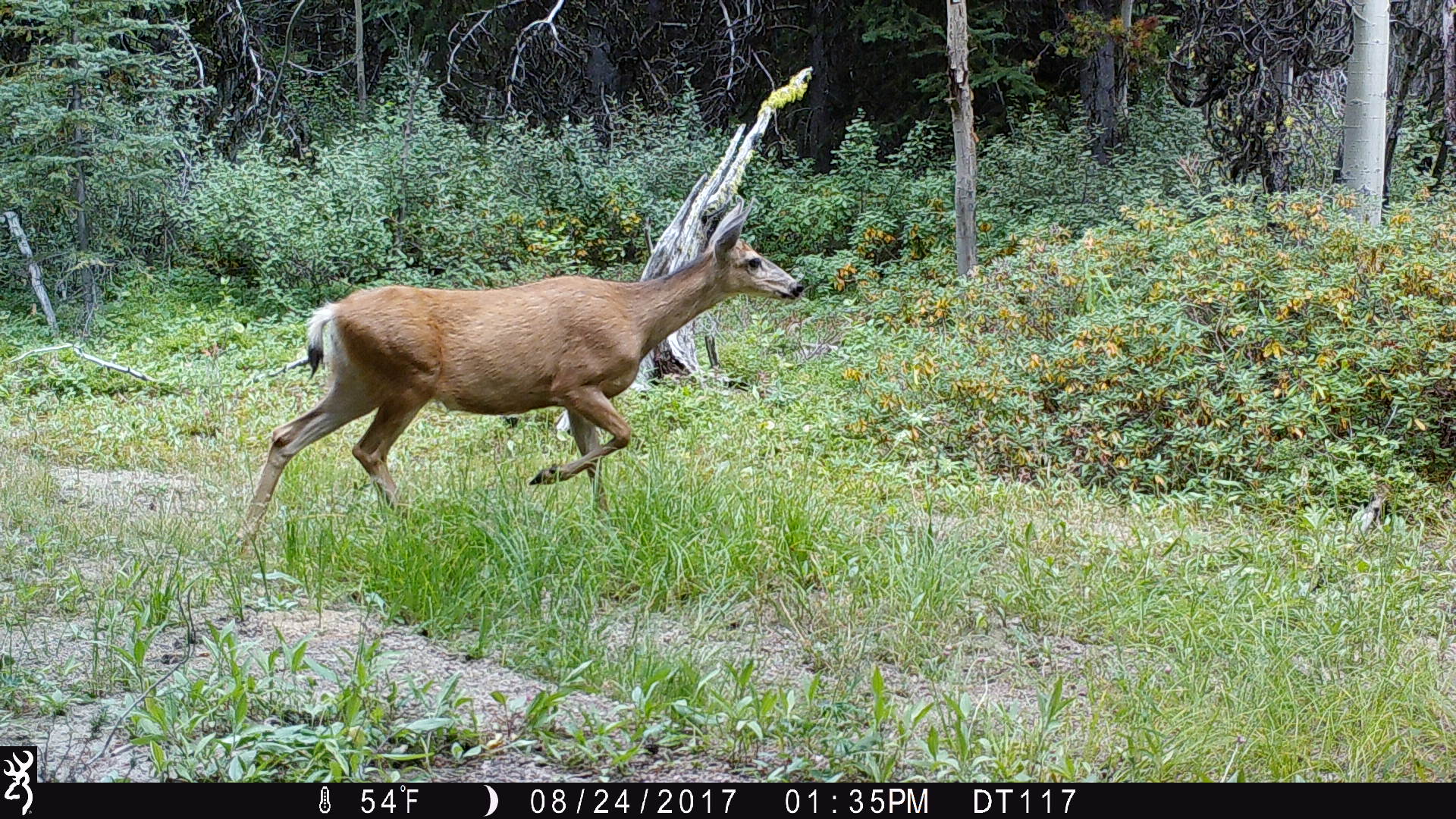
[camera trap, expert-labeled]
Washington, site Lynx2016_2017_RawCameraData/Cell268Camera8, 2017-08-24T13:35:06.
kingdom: Animalia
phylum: Chordata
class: Mammalia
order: Artiodactyla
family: Cervidae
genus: Odocoileus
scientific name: Odocoileus hemionus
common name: mule deer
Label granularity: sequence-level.